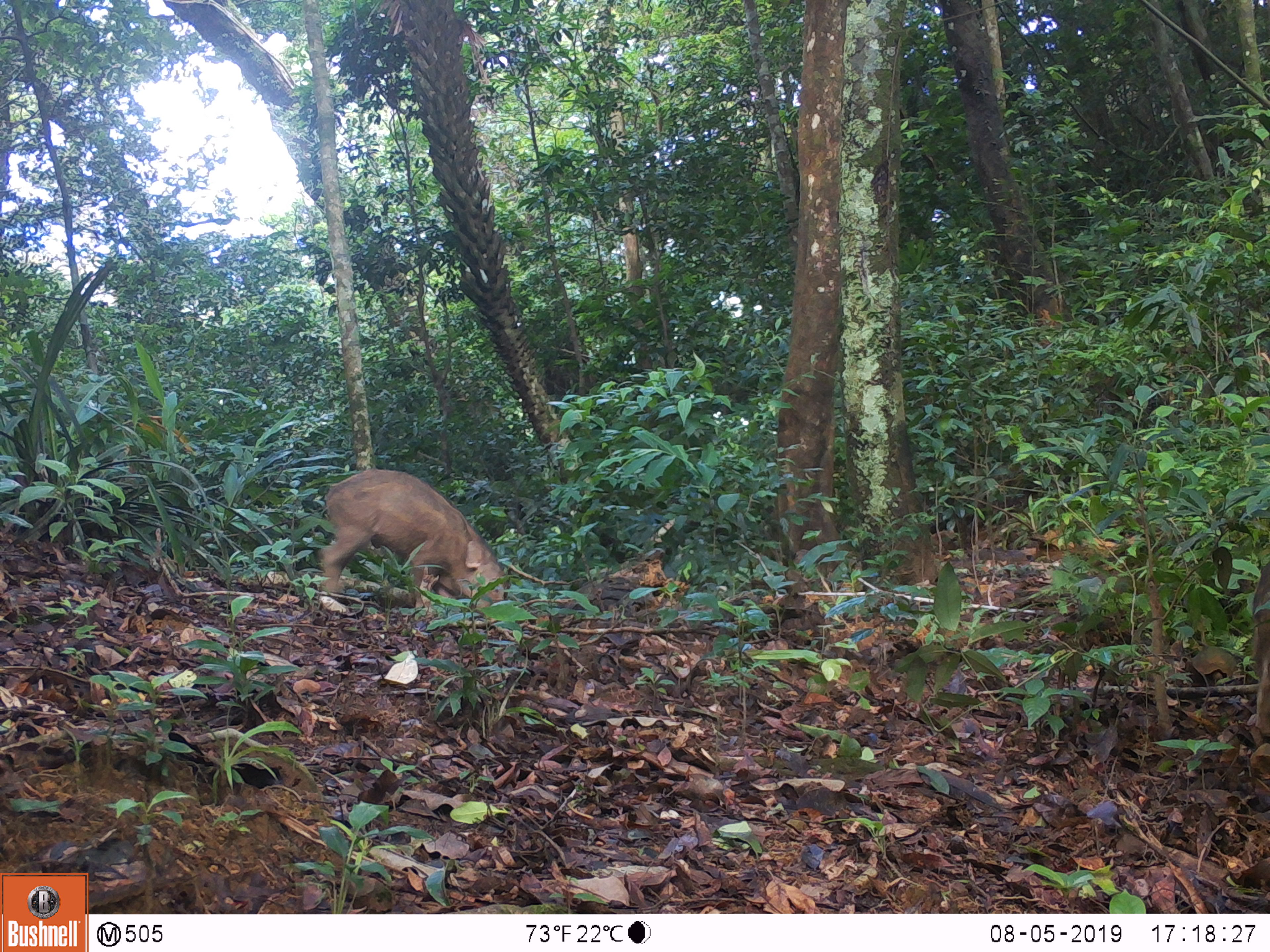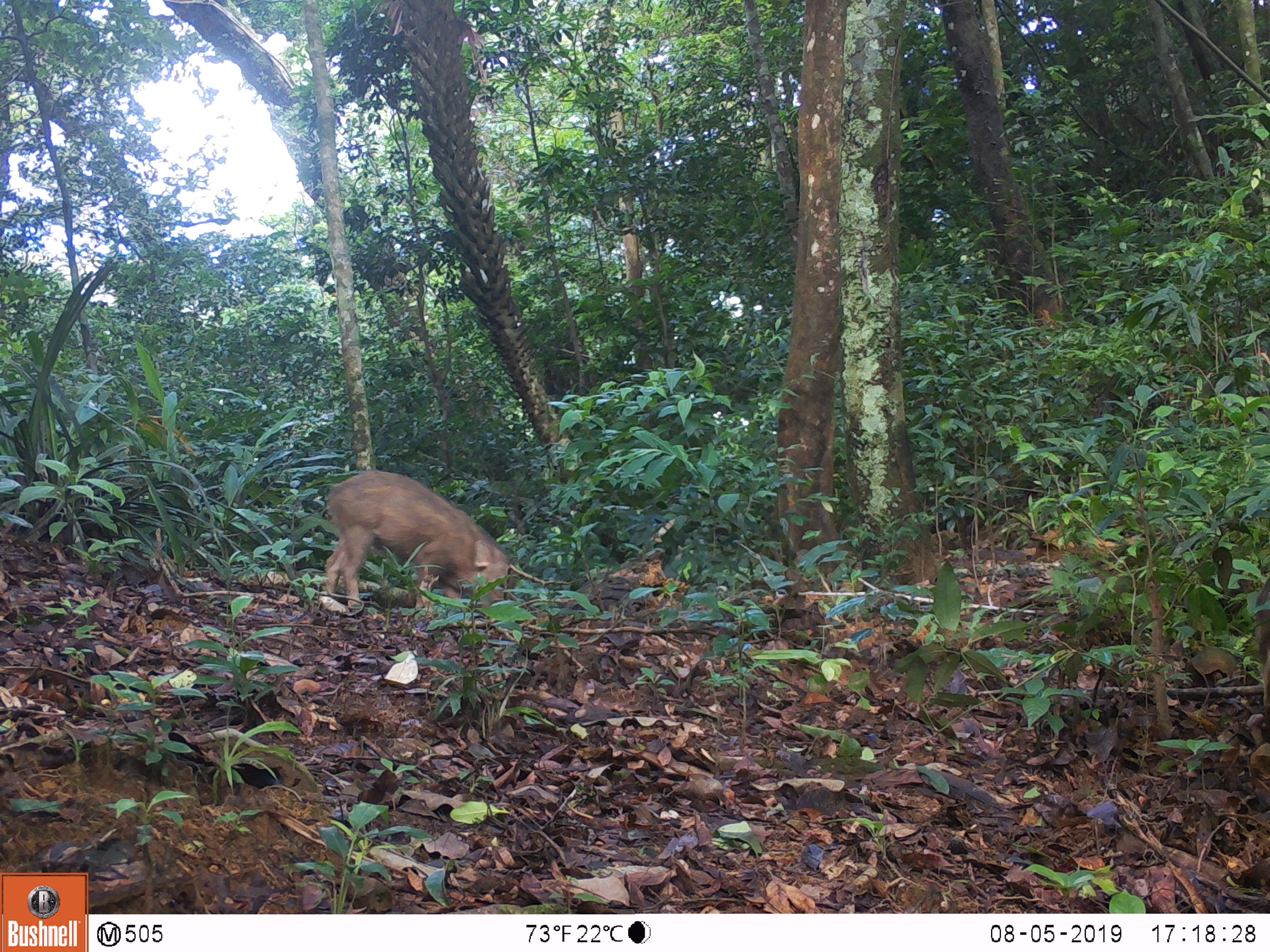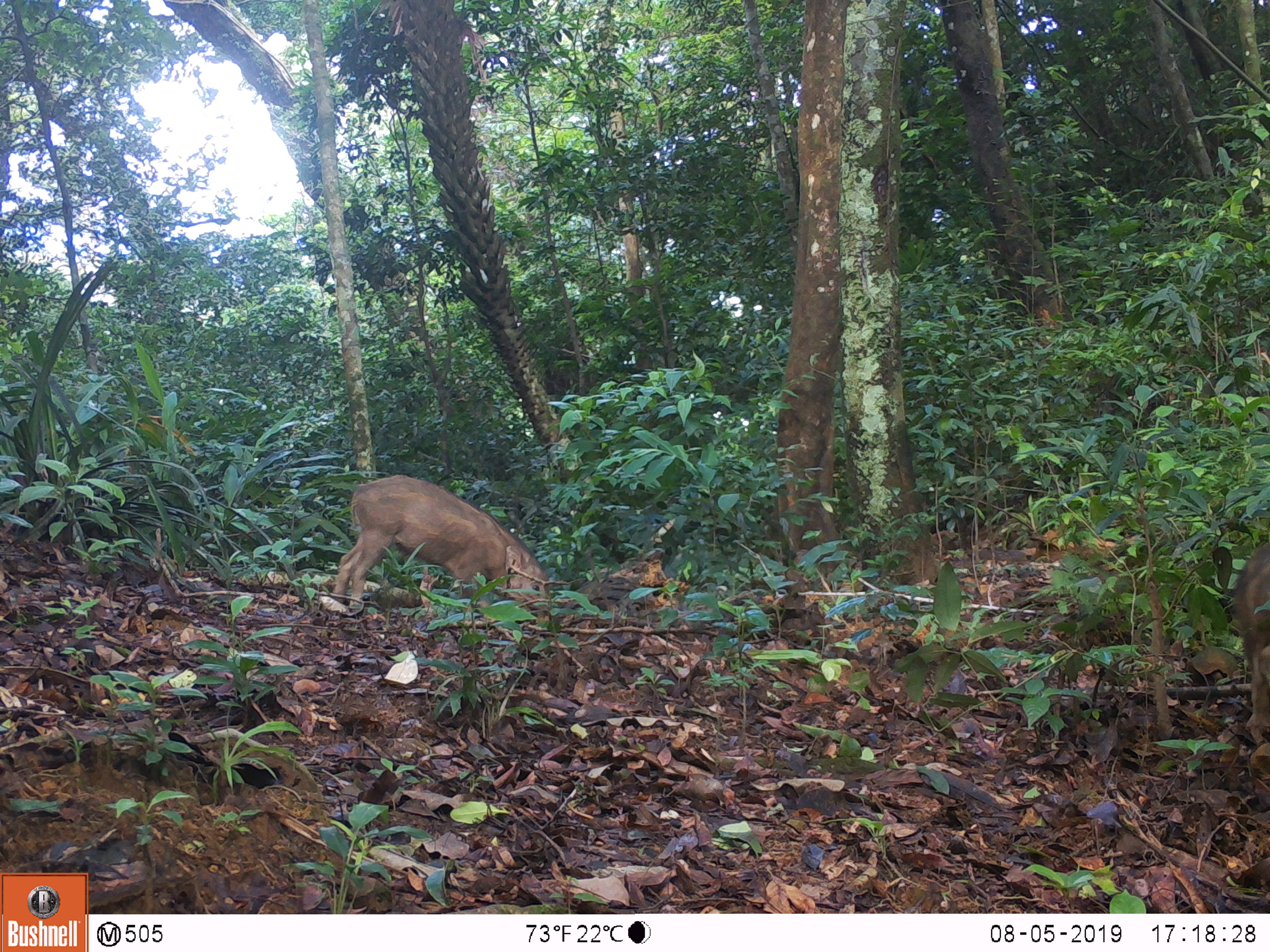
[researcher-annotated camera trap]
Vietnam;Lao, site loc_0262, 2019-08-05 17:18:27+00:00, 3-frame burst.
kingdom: Animalia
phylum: Chordata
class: Mammalia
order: Artiodactyla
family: Suidae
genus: Sus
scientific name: Sus scrofa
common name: eurasian wild pig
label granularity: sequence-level